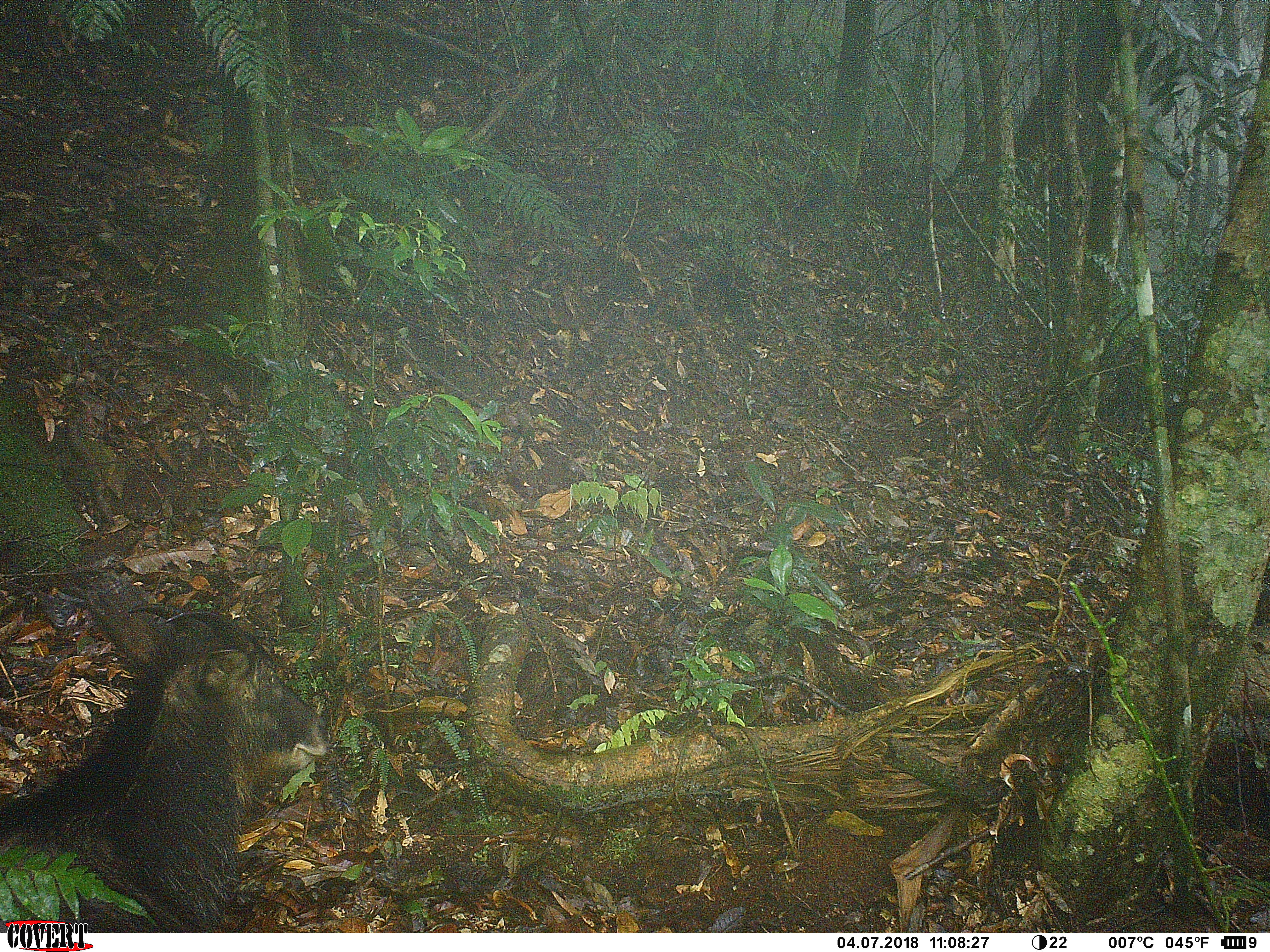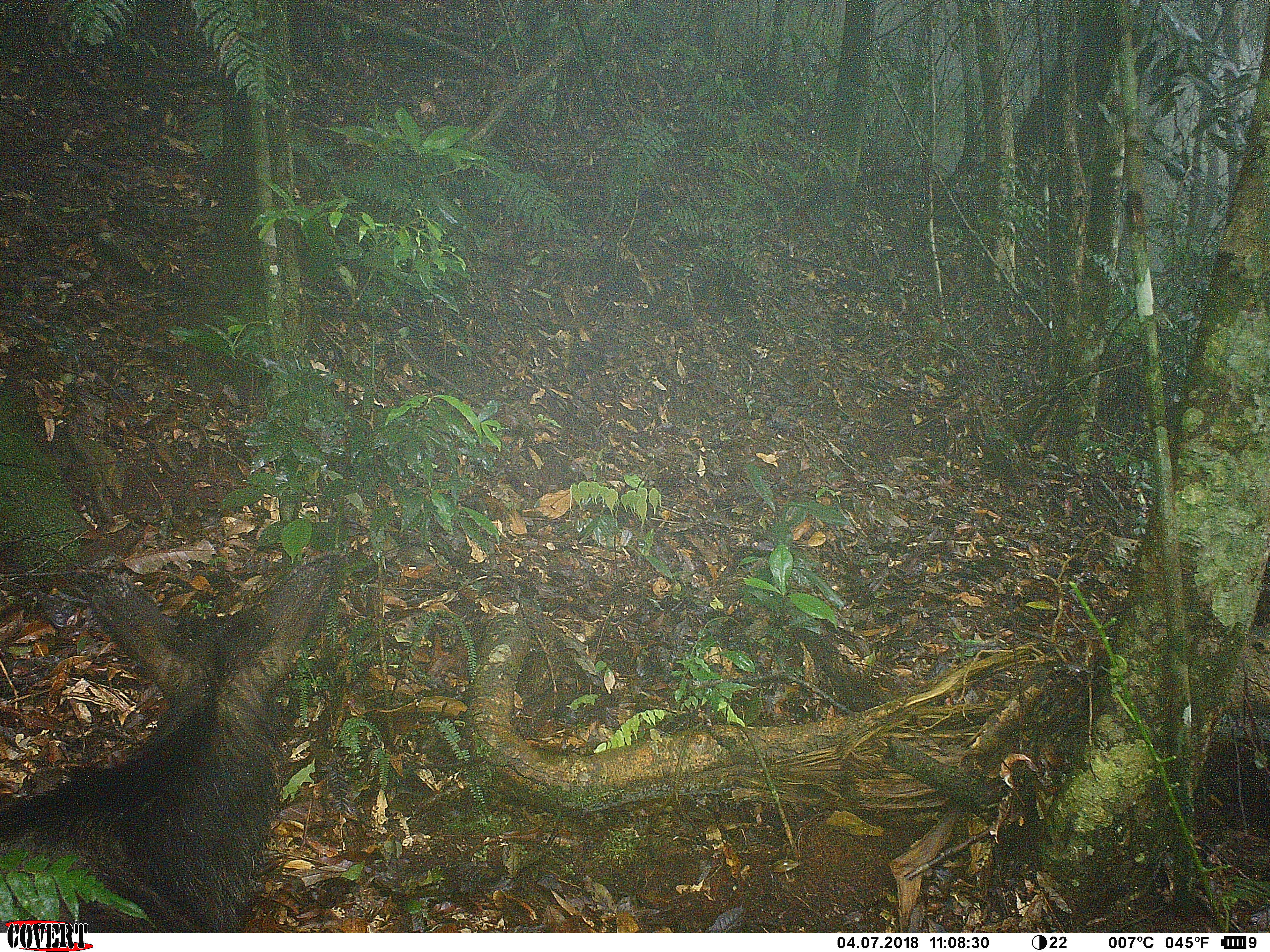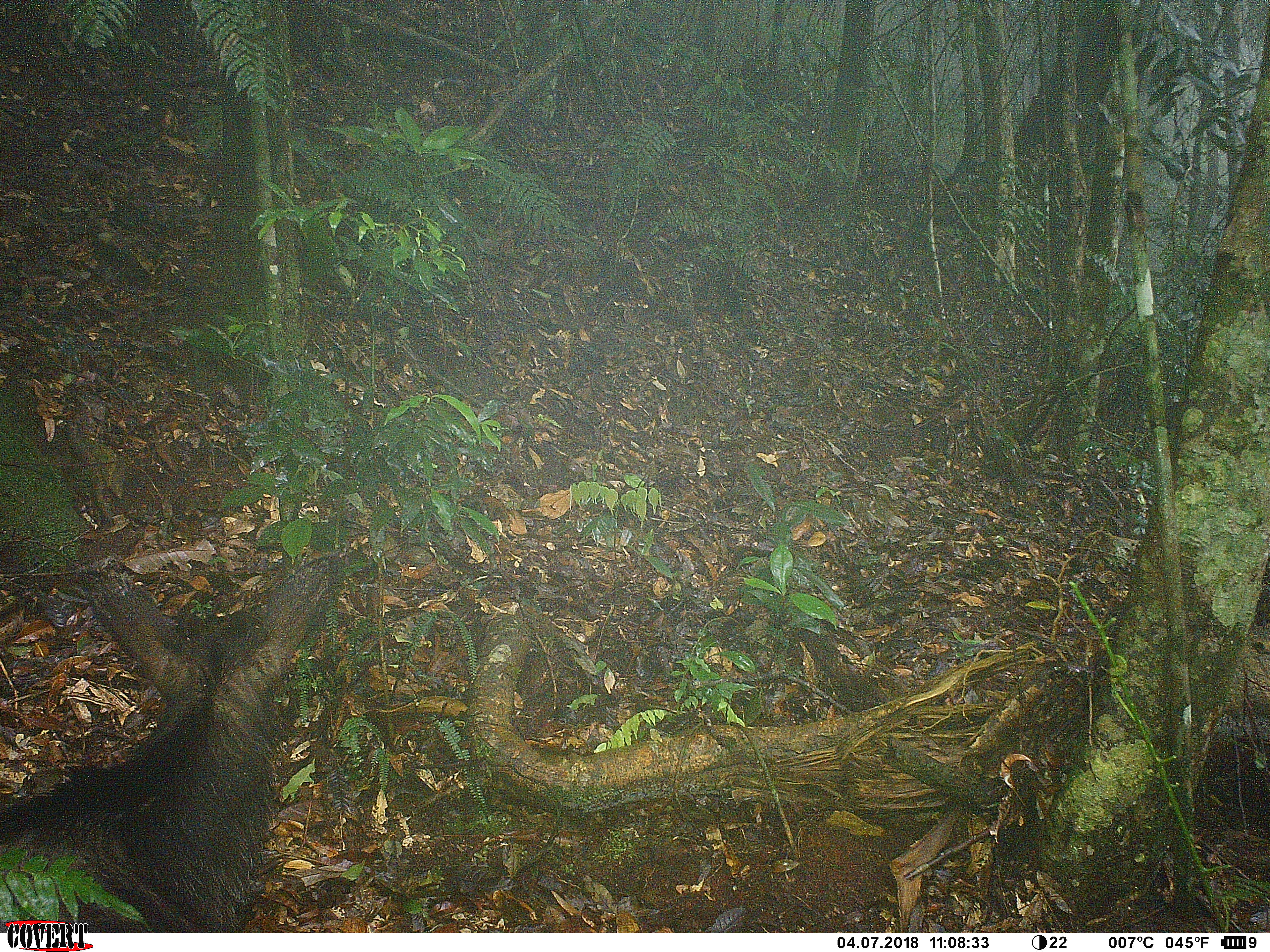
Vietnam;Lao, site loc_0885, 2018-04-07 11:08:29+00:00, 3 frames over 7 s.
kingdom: Animalia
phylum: Chordata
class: Mammalia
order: Artiodactyla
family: Bovidae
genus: Capricornis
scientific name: Capricornis sumatraensis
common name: chinese serow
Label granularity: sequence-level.